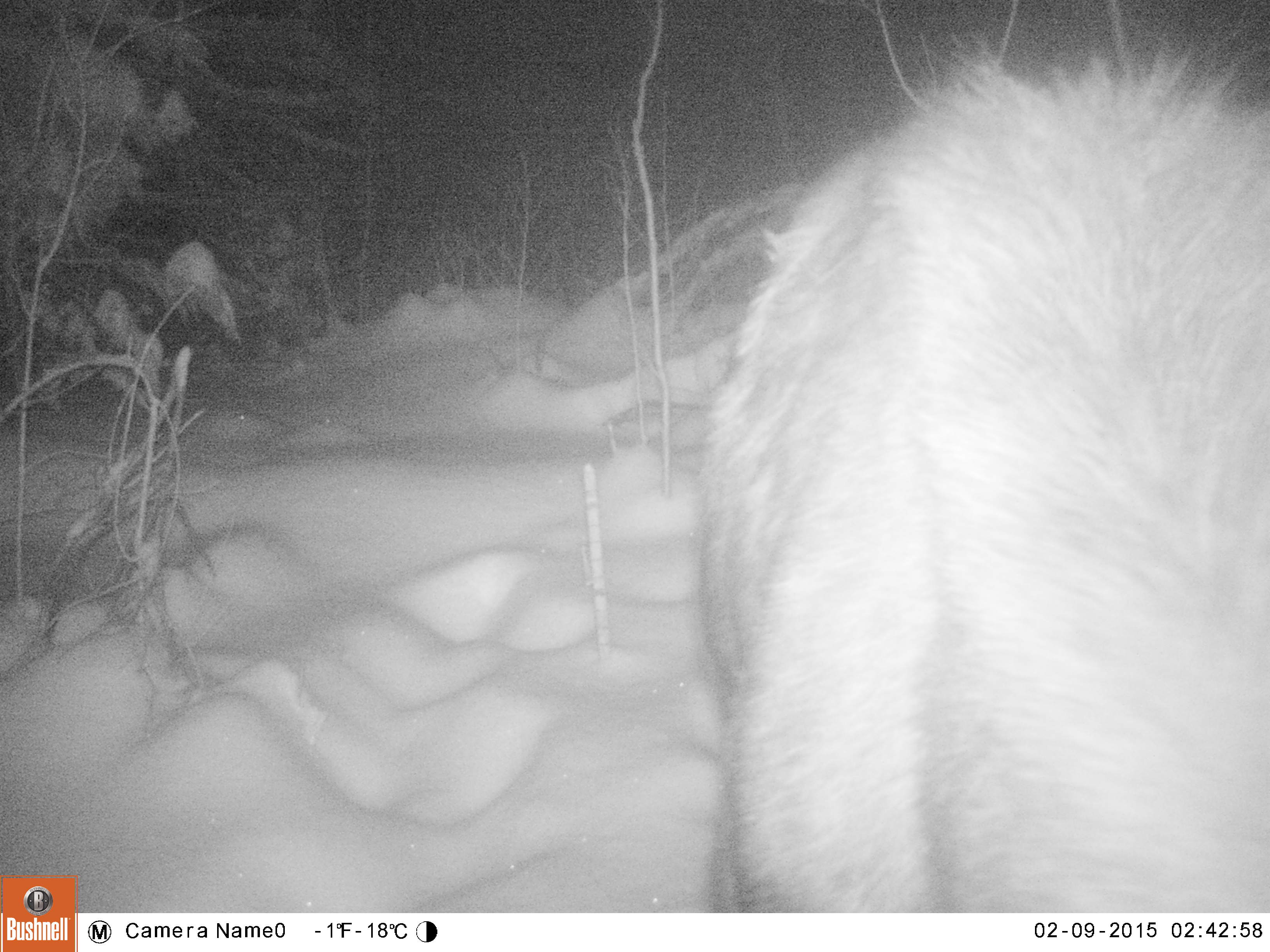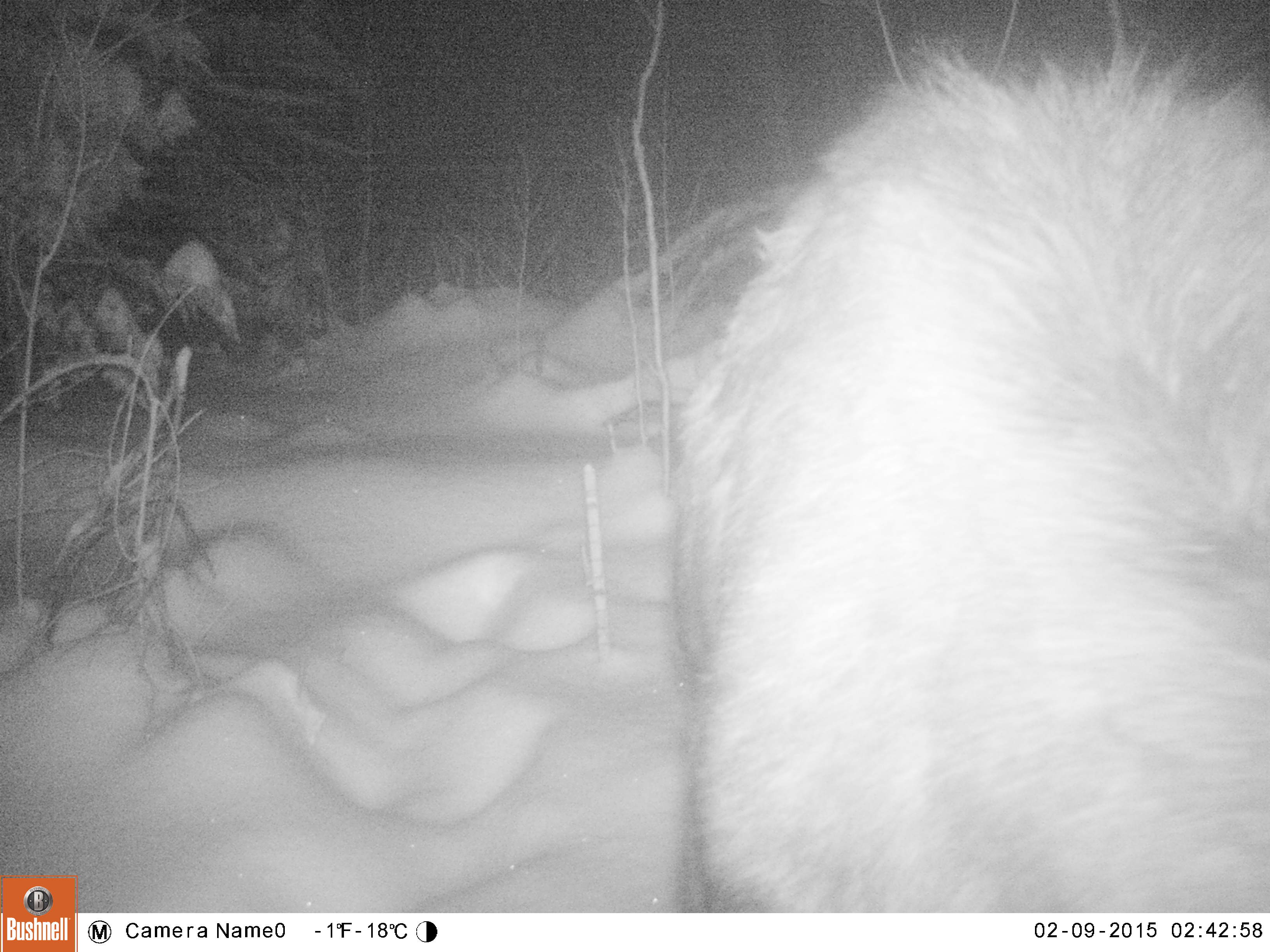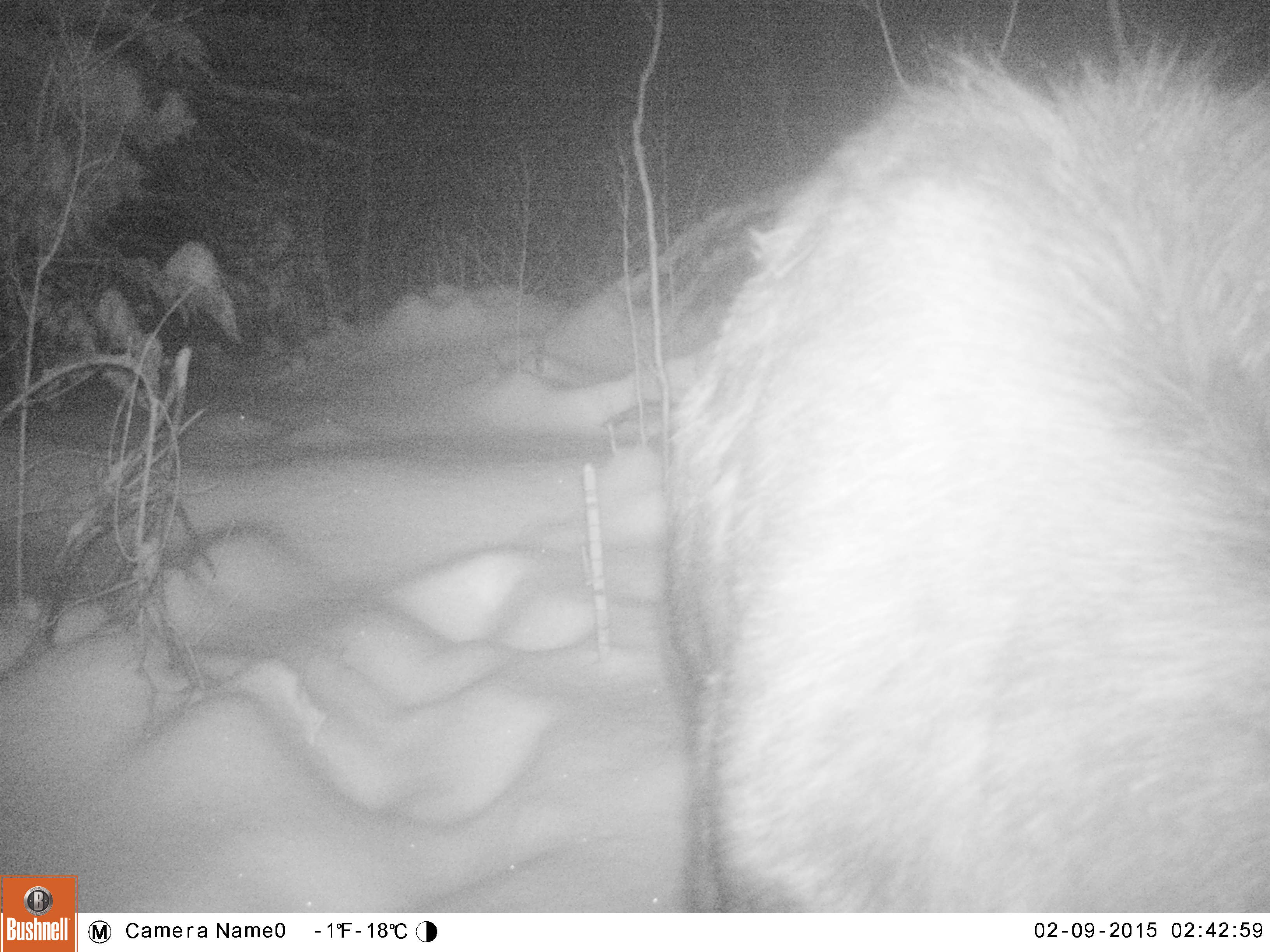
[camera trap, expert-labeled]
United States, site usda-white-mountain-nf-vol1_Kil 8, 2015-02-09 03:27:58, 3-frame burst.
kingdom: Animalia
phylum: Chordata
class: Mammalia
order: Artiodactyla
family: Cervidae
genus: Alces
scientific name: Alces alces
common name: moose